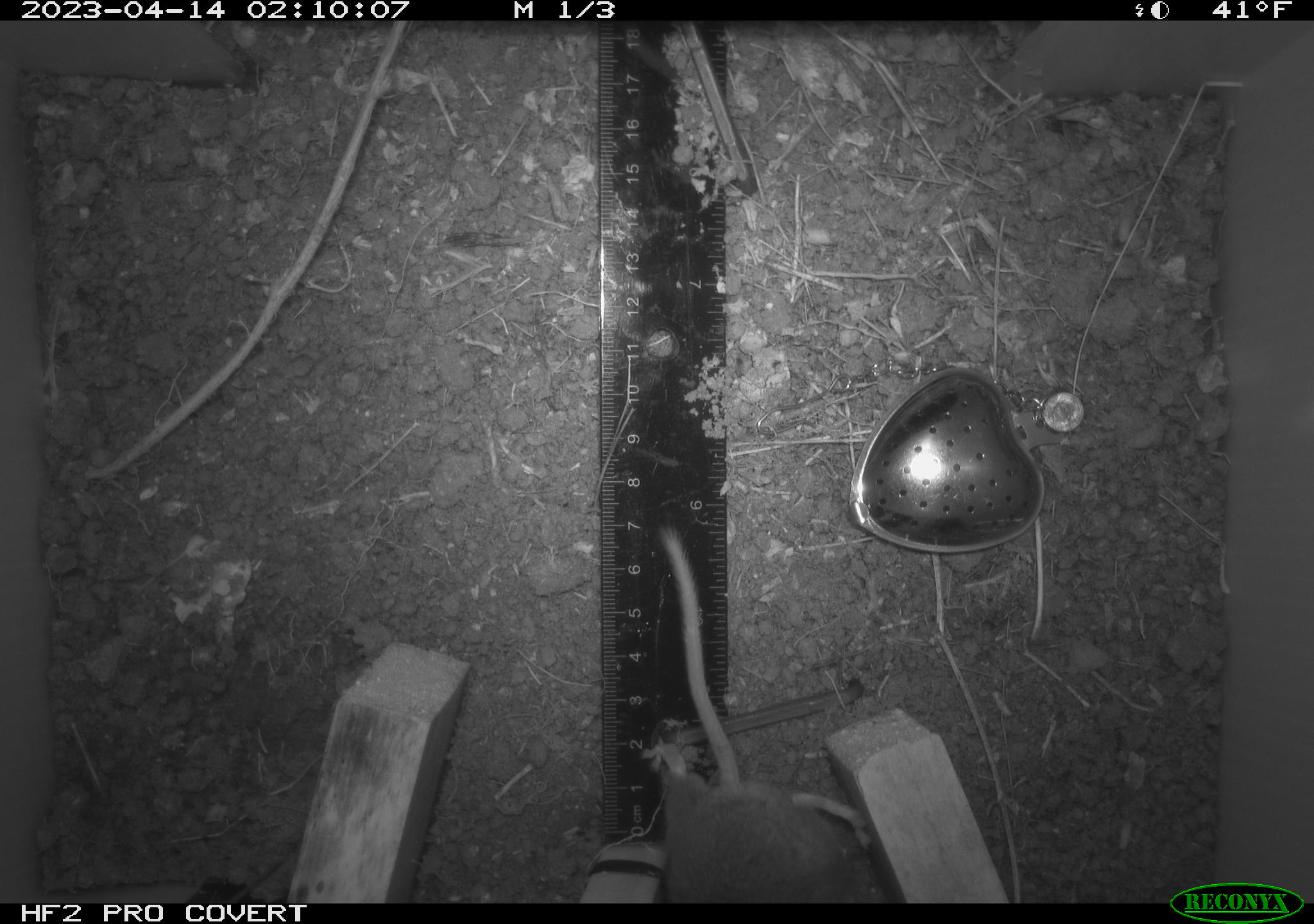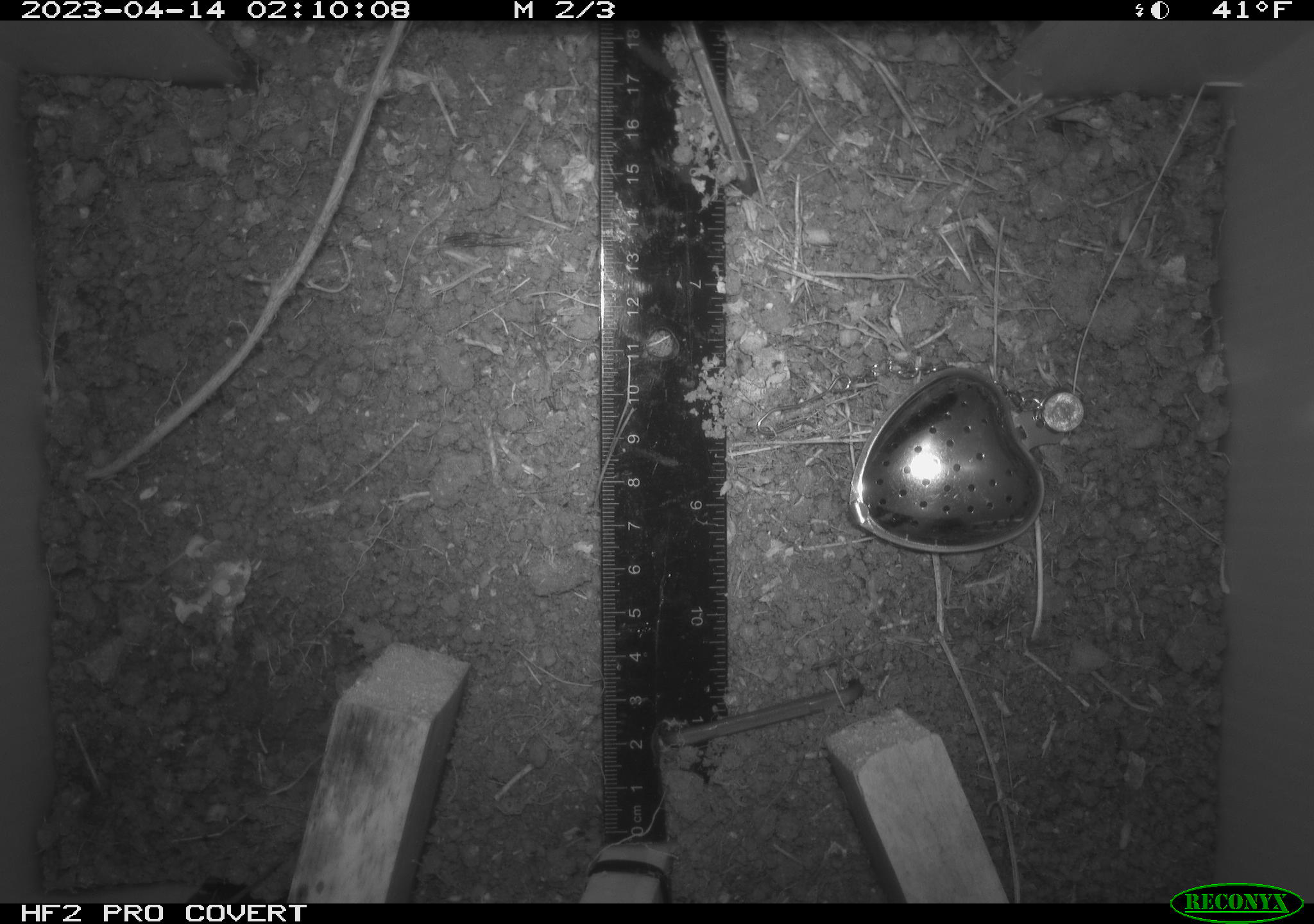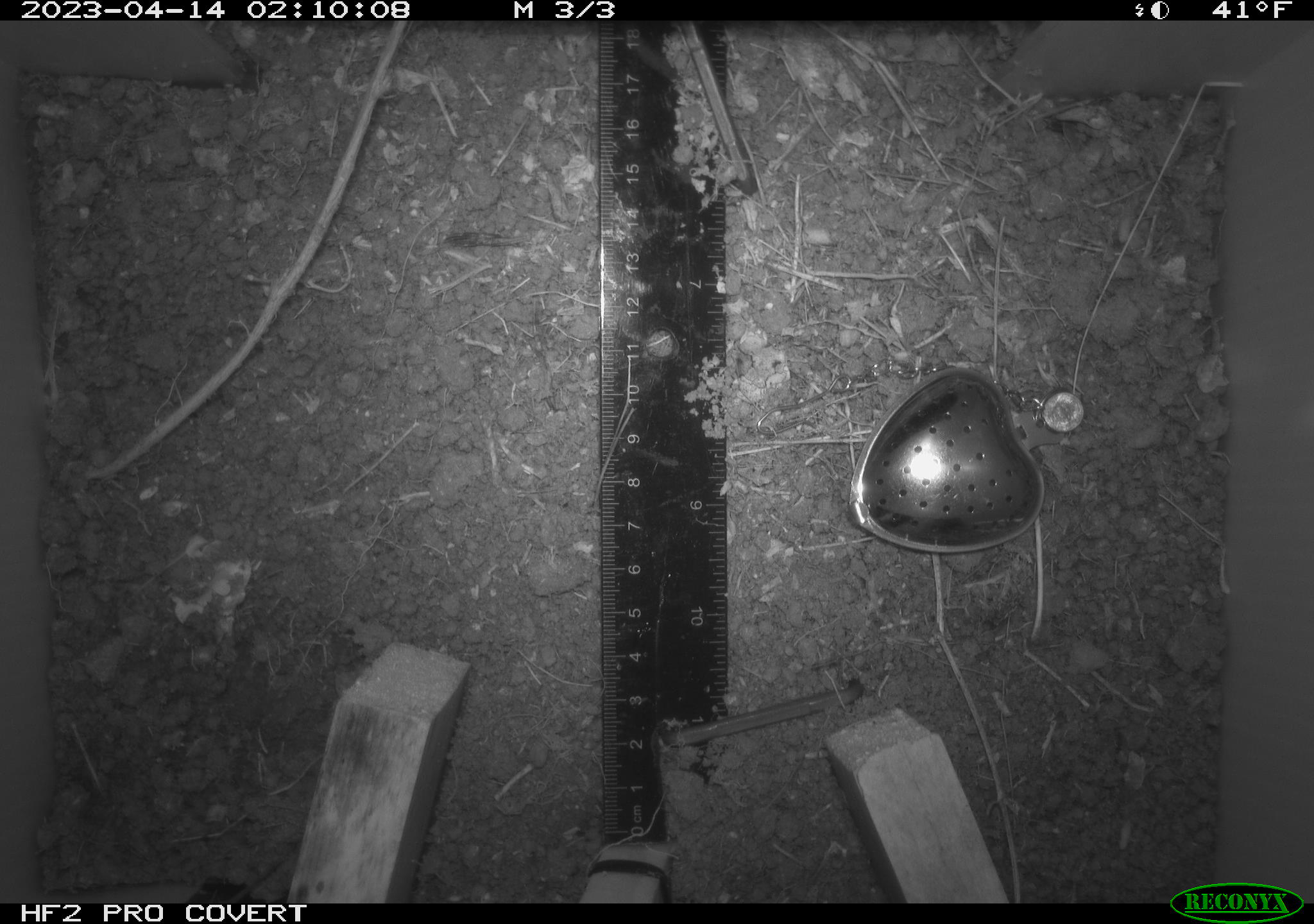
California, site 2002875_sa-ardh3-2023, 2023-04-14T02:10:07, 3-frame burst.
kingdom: Animalia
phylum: Chordata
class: Mammalia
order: Rodentia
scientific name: Rodentia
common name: mouse species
Mouse species (Rodentia).